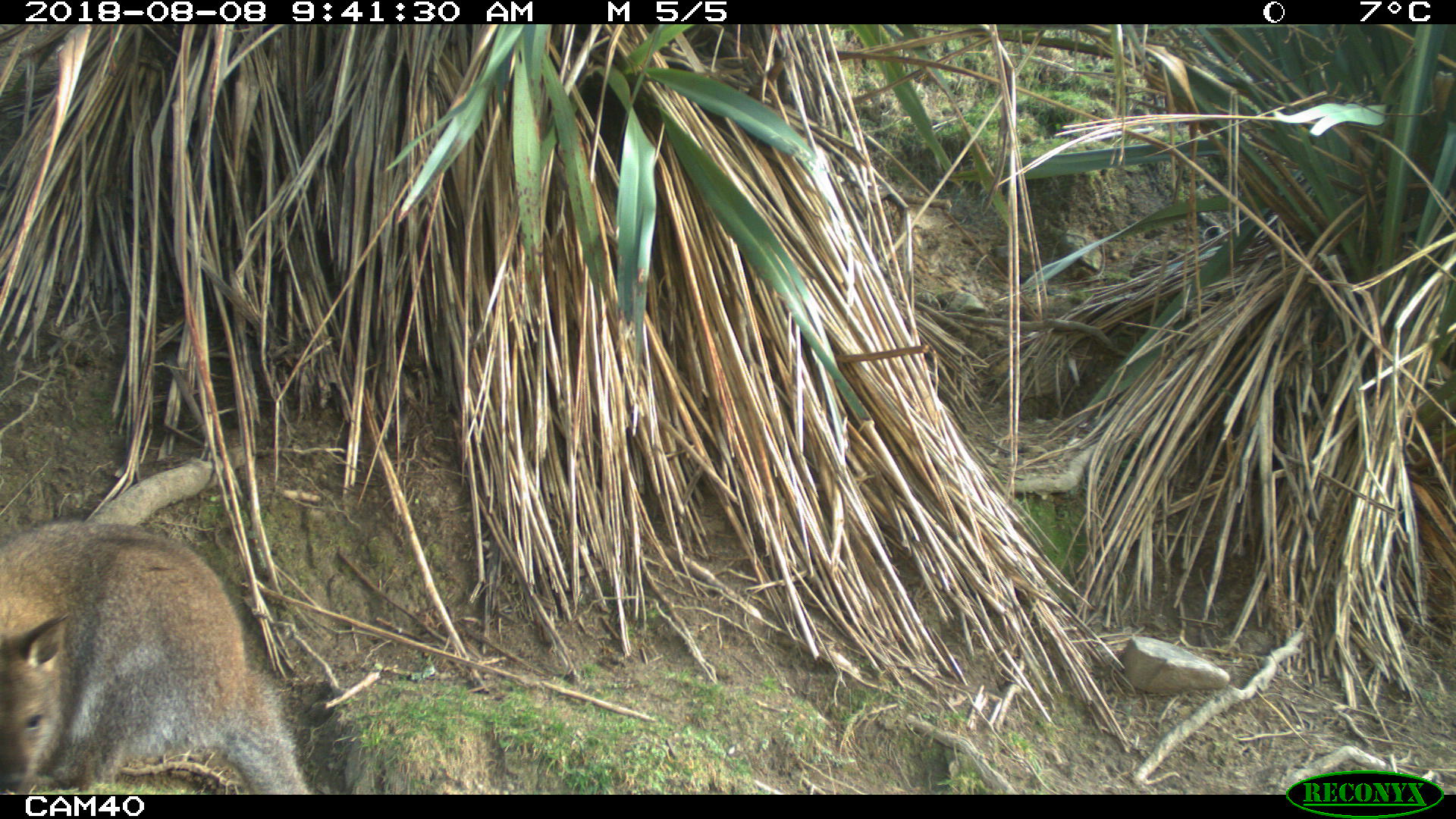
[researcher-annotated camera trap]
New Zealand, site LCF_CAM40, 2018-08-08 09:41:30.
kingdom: Animalia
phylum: Chordata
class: Mammalia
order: Diprotodontia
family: Macropodidae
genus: Notamacropus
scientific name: Notamacropus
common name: wallaby